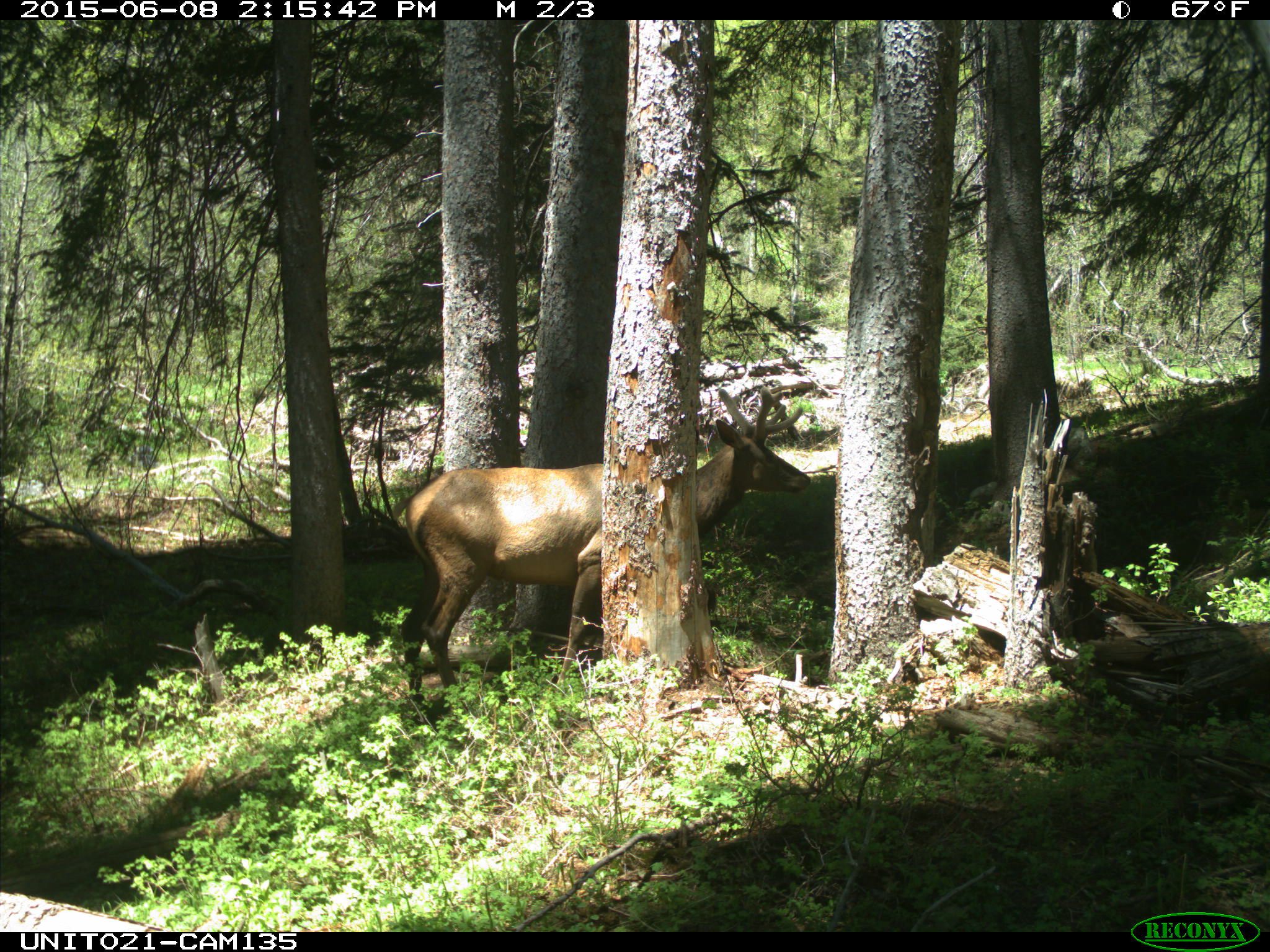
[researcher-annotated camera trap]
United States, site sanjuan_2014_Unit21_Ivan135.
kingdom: Animalia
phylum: Chordata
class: Mammalia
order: Artiodactyla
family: Cervidae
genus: Cervus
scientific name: Cervus elaphus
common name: red deer